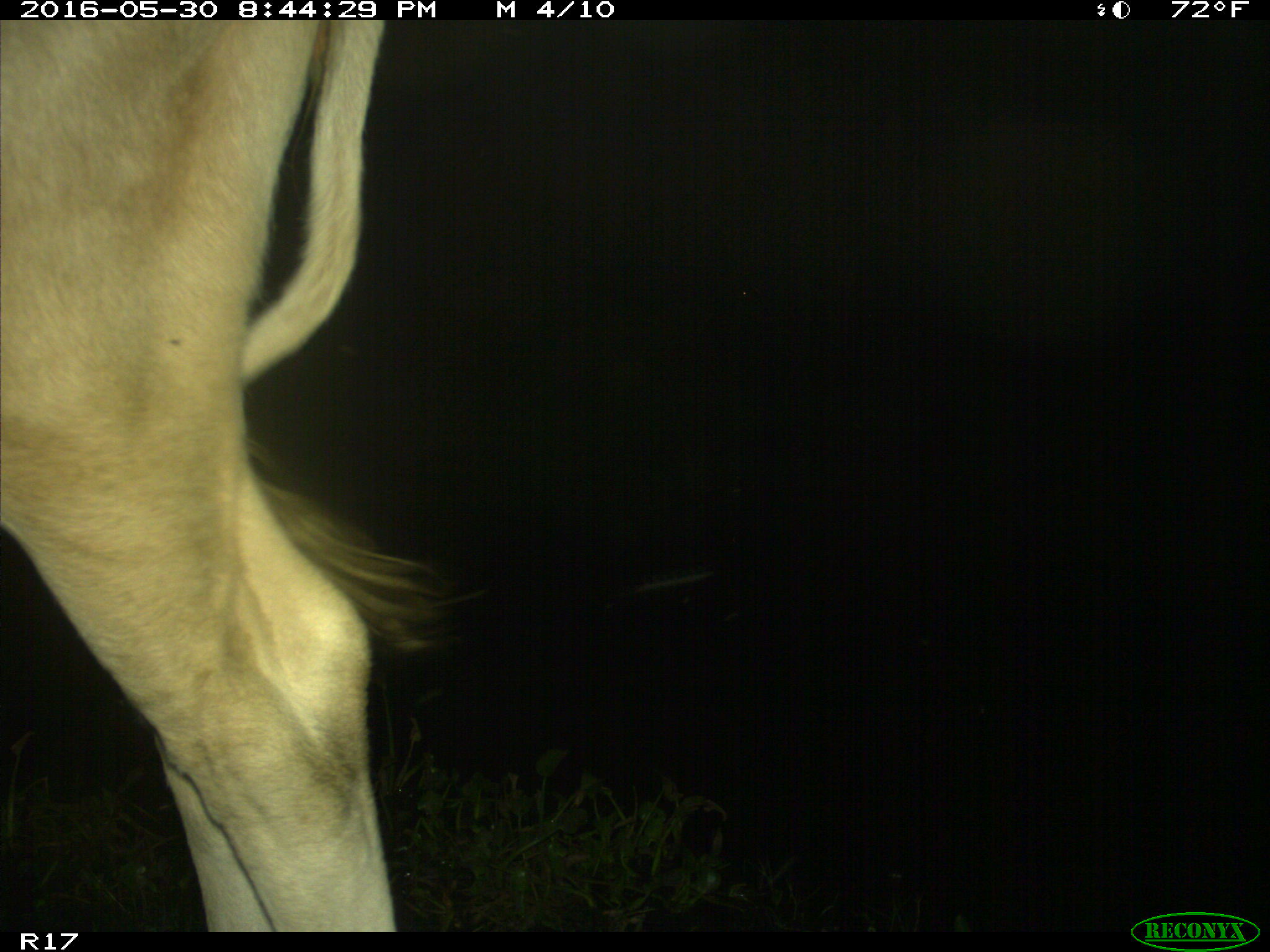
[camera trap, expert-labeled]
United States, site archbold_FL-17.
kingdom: Animalia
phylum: Chordata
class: Mammalia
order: Artiodactyla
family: Bovidae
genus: Bos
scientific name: Bos taurus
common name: domestic cow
Bos taurus (domestic cow).